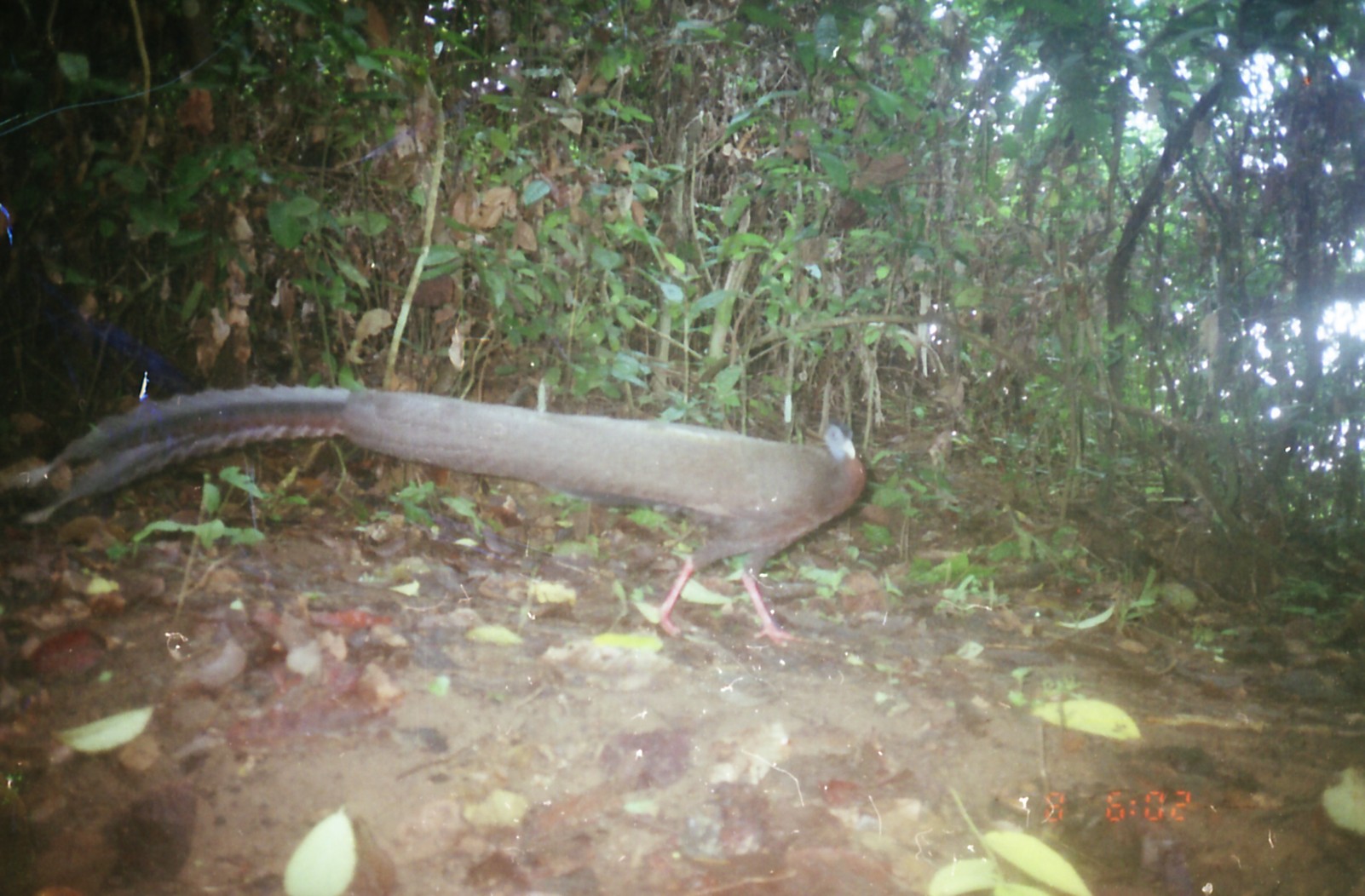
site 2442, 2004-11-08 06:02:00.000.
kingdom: Animalia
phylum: Chordata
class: Aves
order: Galliformes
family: Phasianidae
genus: Argusianus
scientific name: Argusianus argus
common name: great argus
Argusianus argus (great argus), count 1.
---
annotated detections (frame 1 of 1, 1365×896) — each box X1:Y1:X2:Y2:
argusianus argus: 15:384:867:647